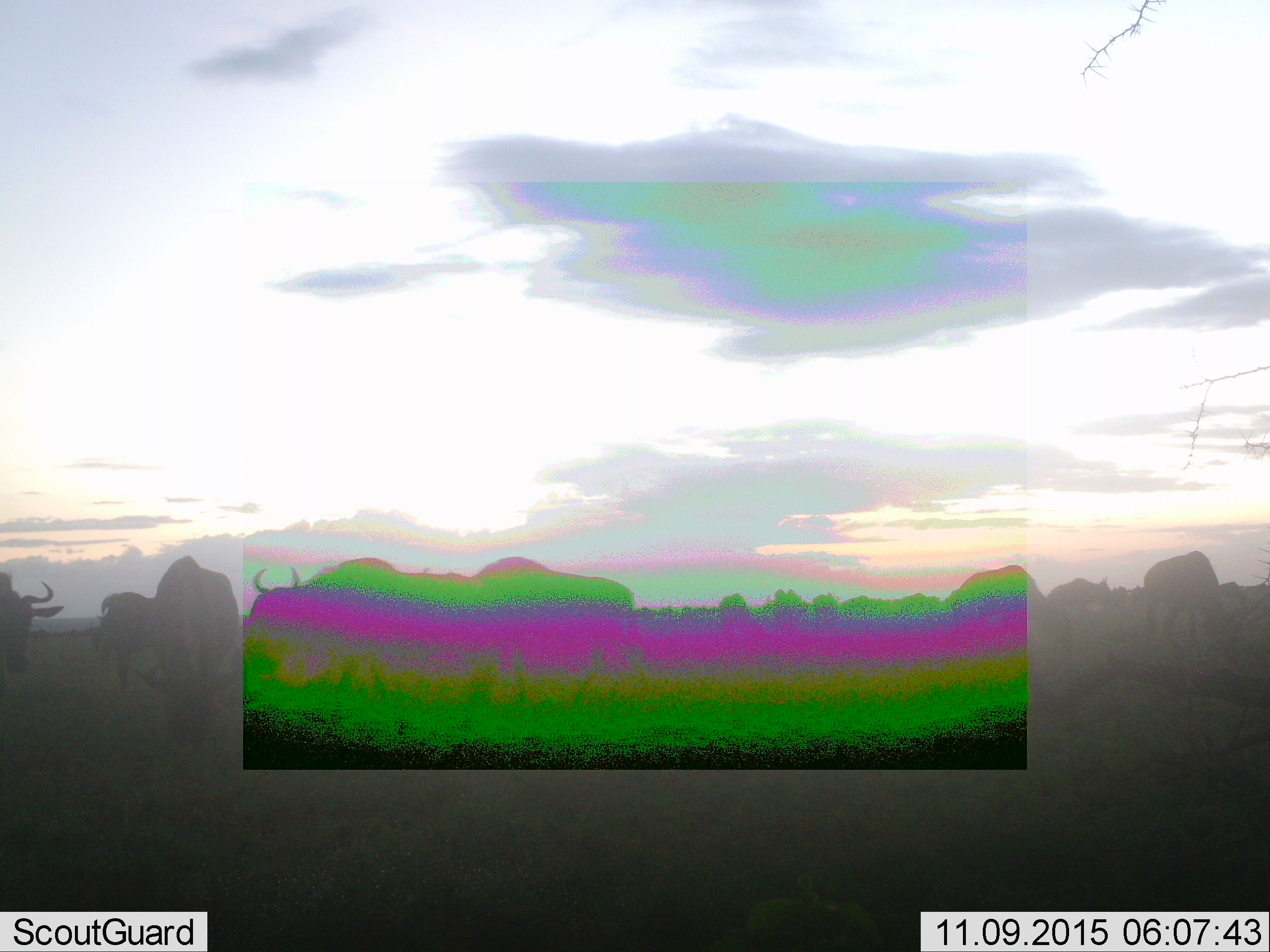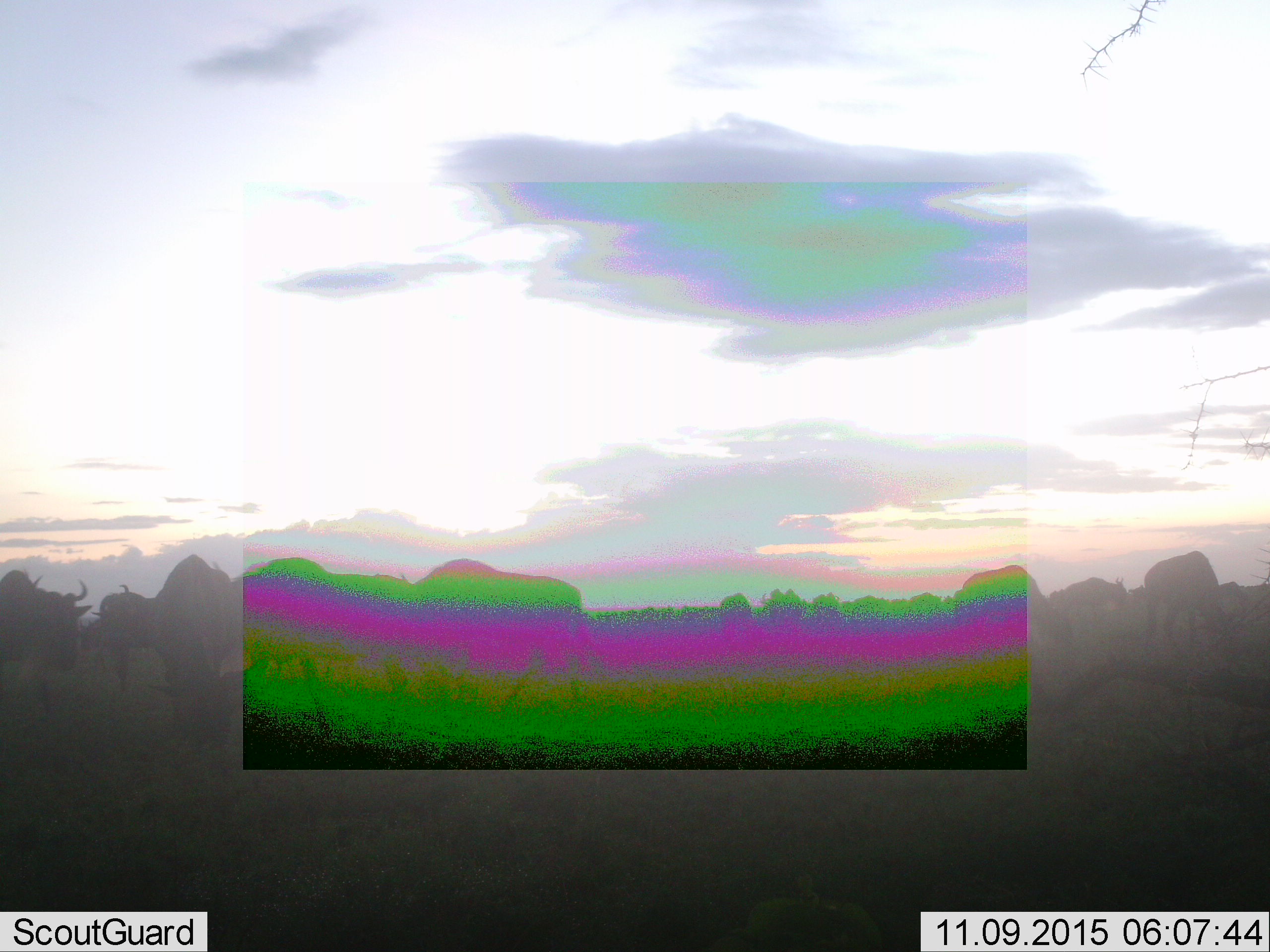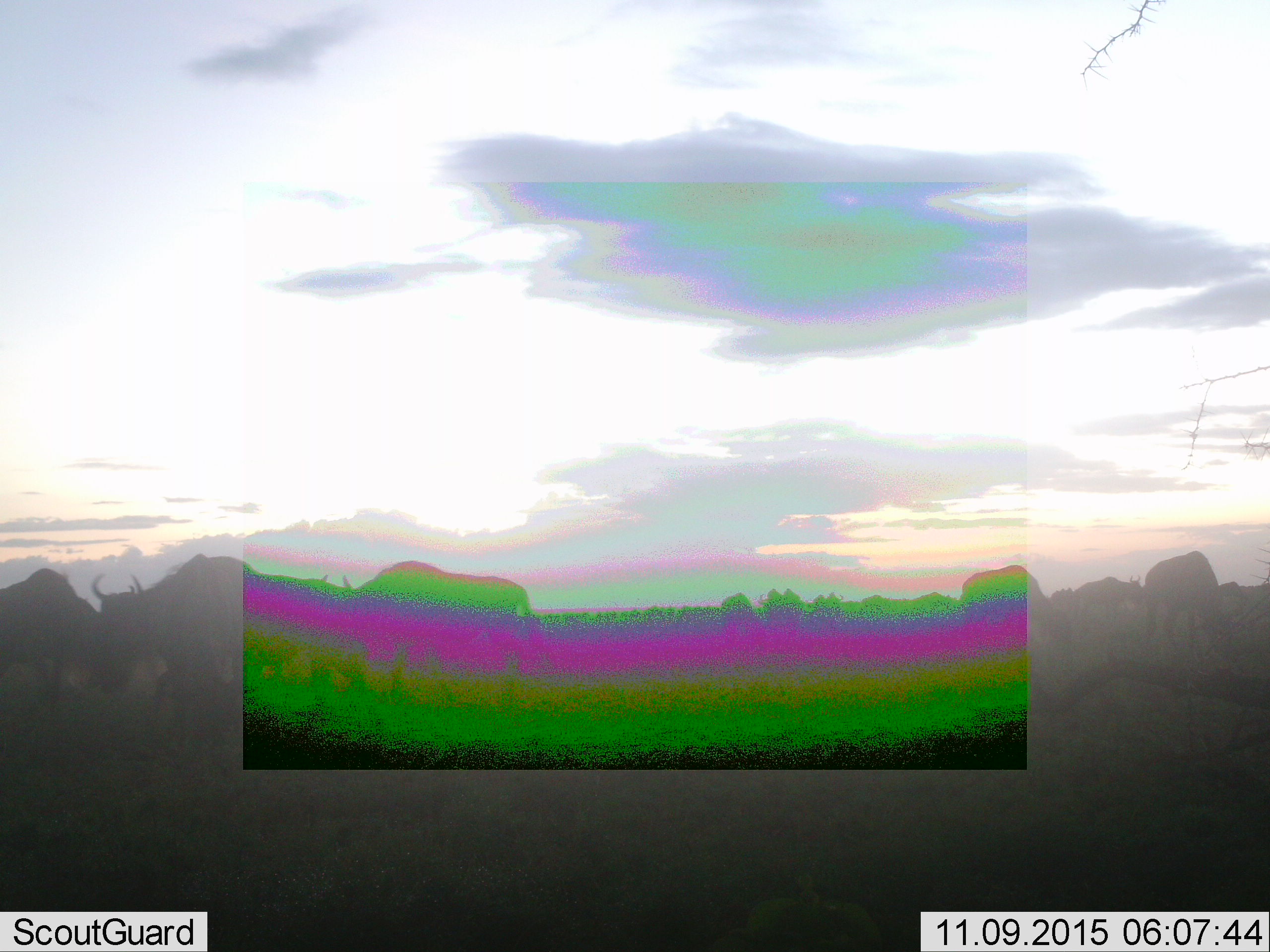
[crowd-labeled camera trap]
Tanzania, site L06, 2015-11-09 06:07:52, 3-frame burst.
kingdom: Animalia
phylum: Chordata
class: Mammalia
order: Artiodactyla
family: Bovidae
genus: Connochaetes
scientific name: Connochaetes taurinus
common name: blue wildebeest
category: wildebeest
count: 11-50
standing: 75%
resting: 0%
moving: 38%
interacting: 0%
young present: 0%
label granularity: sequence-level